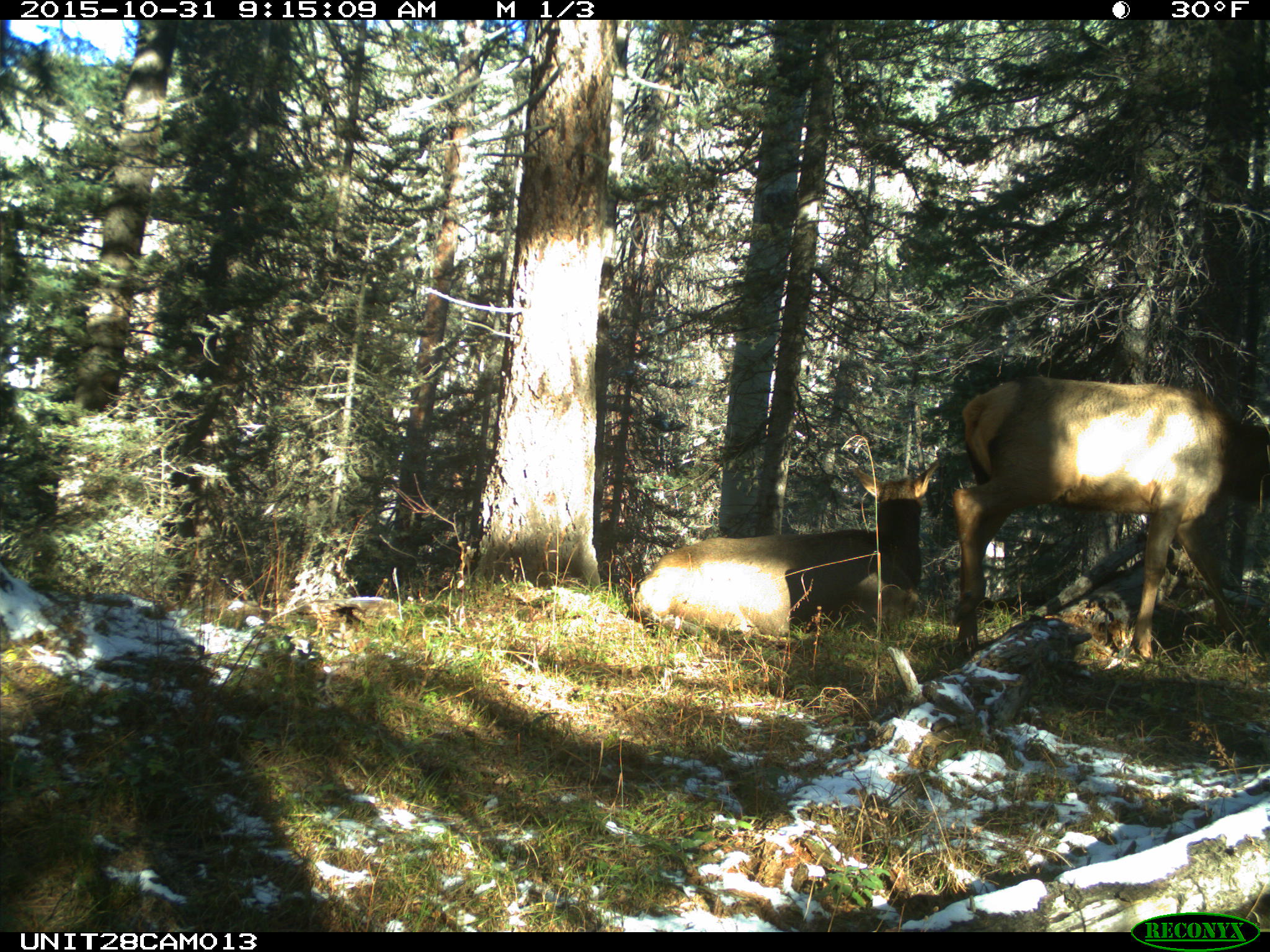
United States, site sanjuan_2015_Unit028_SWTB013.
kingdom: Animalia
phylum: Chordata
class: Mammalia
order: Artiodactyla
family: Cervidae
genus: Cervus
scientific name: Cervus elaphus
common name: red deer